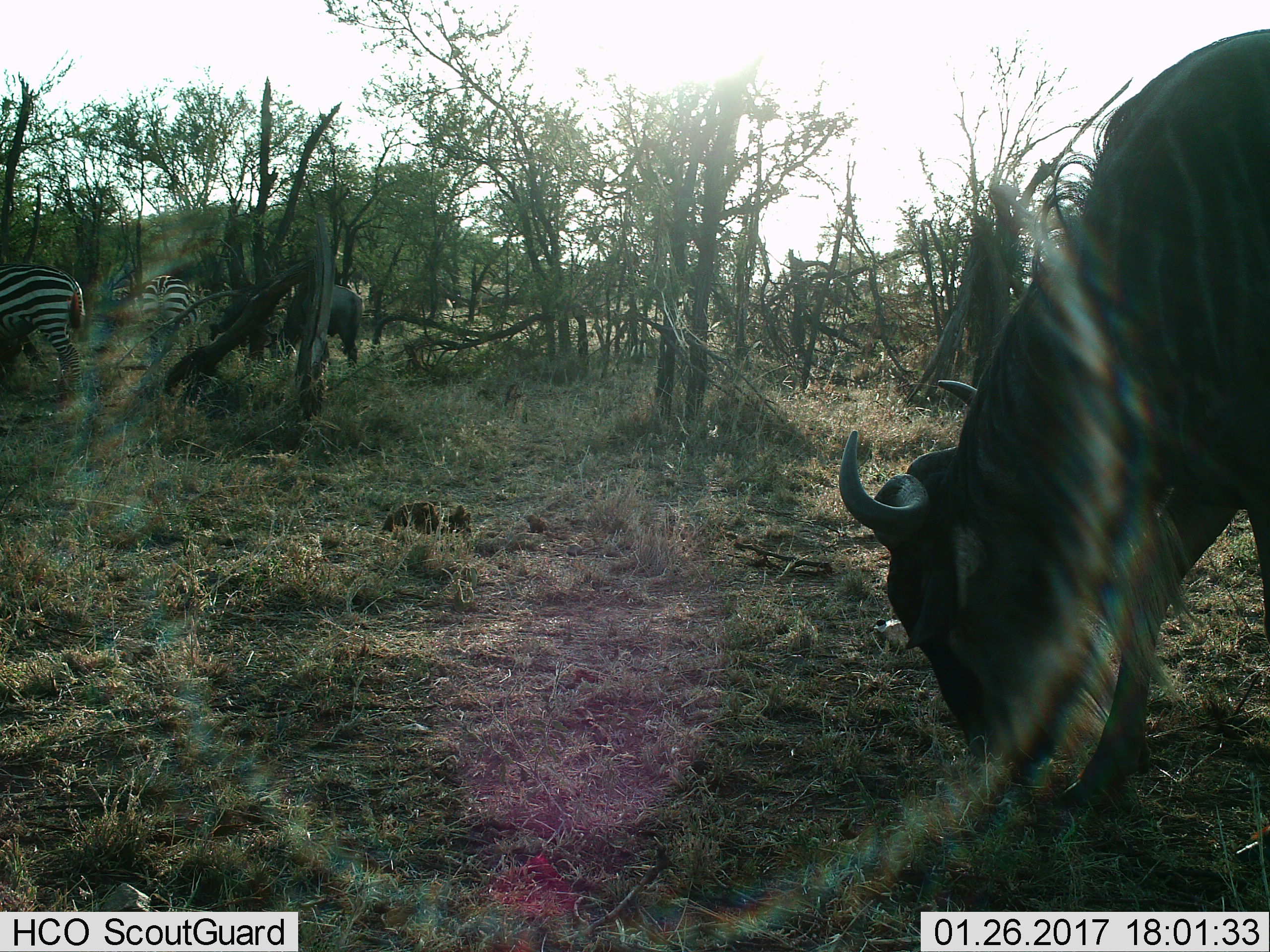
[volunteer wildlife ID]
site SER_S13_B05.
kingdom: Animalia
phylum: Chordata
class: Mammalia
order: Artiodactyla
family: Bovidae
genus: Connochaetes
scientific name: Connochaetes taurinus taurinus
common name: blue wildebeest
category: wildebeestblue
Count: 2.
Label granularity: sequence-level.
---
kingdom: Animalia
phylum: Chordata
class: Mammalia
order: Perissodactyla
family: Equidae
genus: Equus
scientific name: Equus quagga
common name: plains zebra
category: zebraplains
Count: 2.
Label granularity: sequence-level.